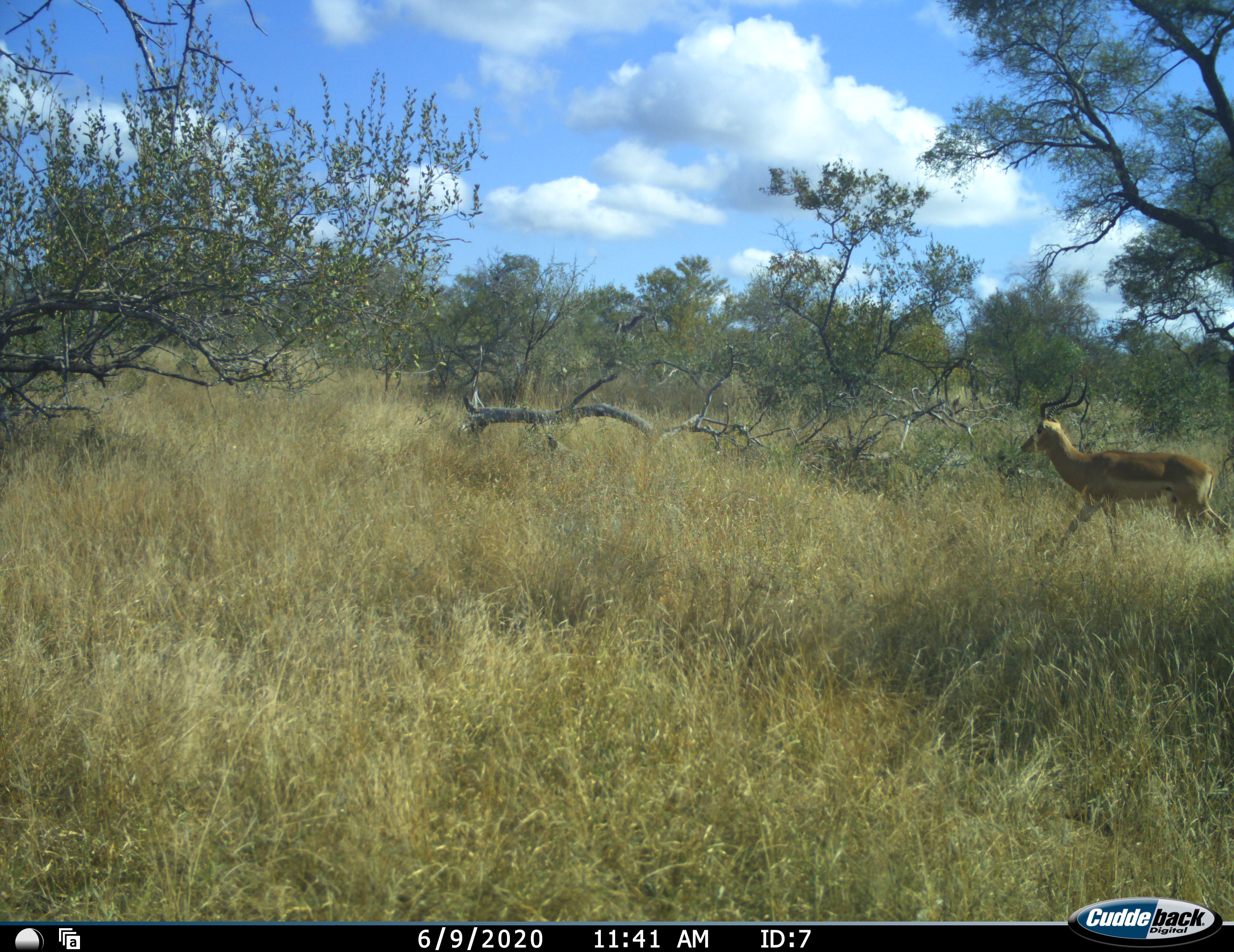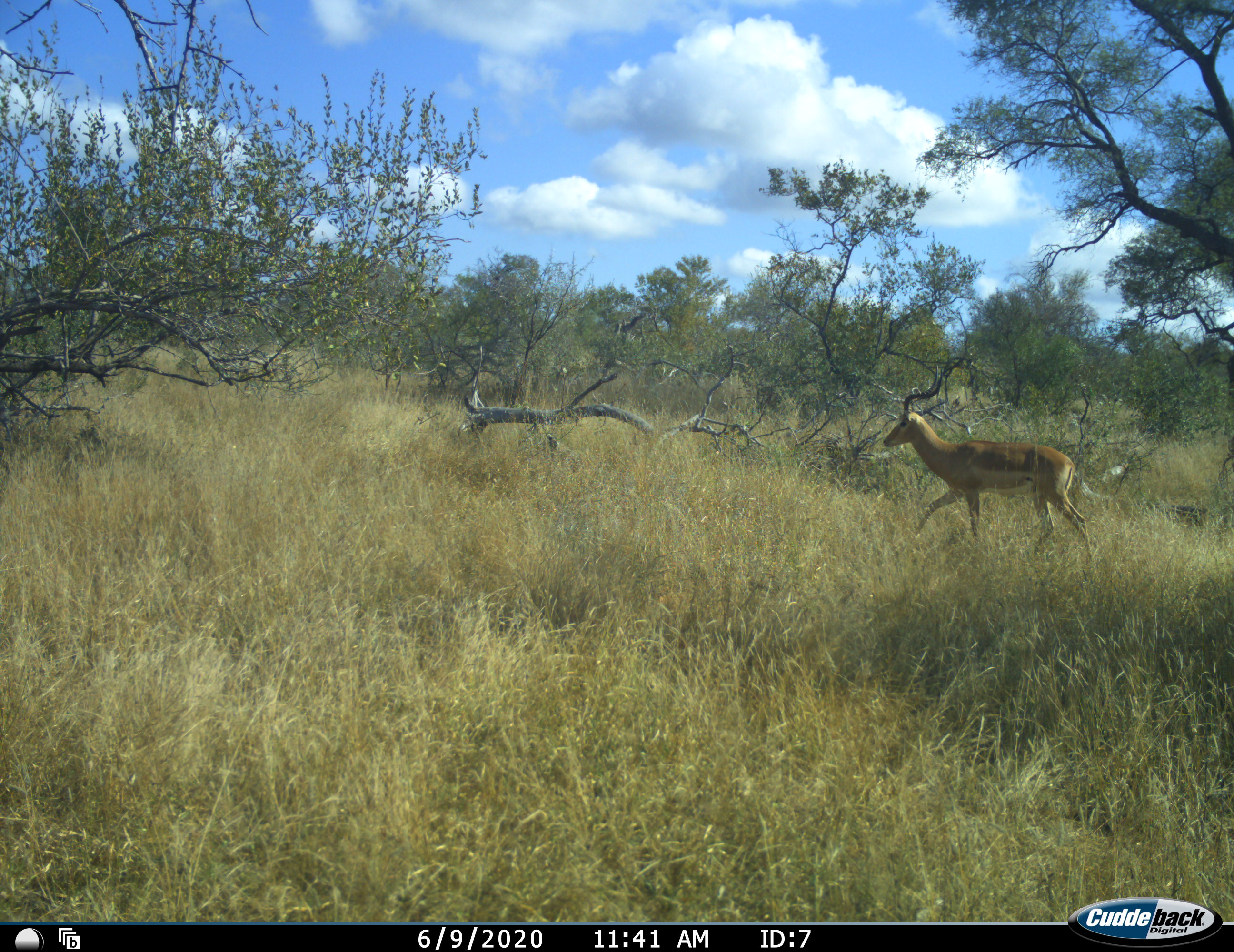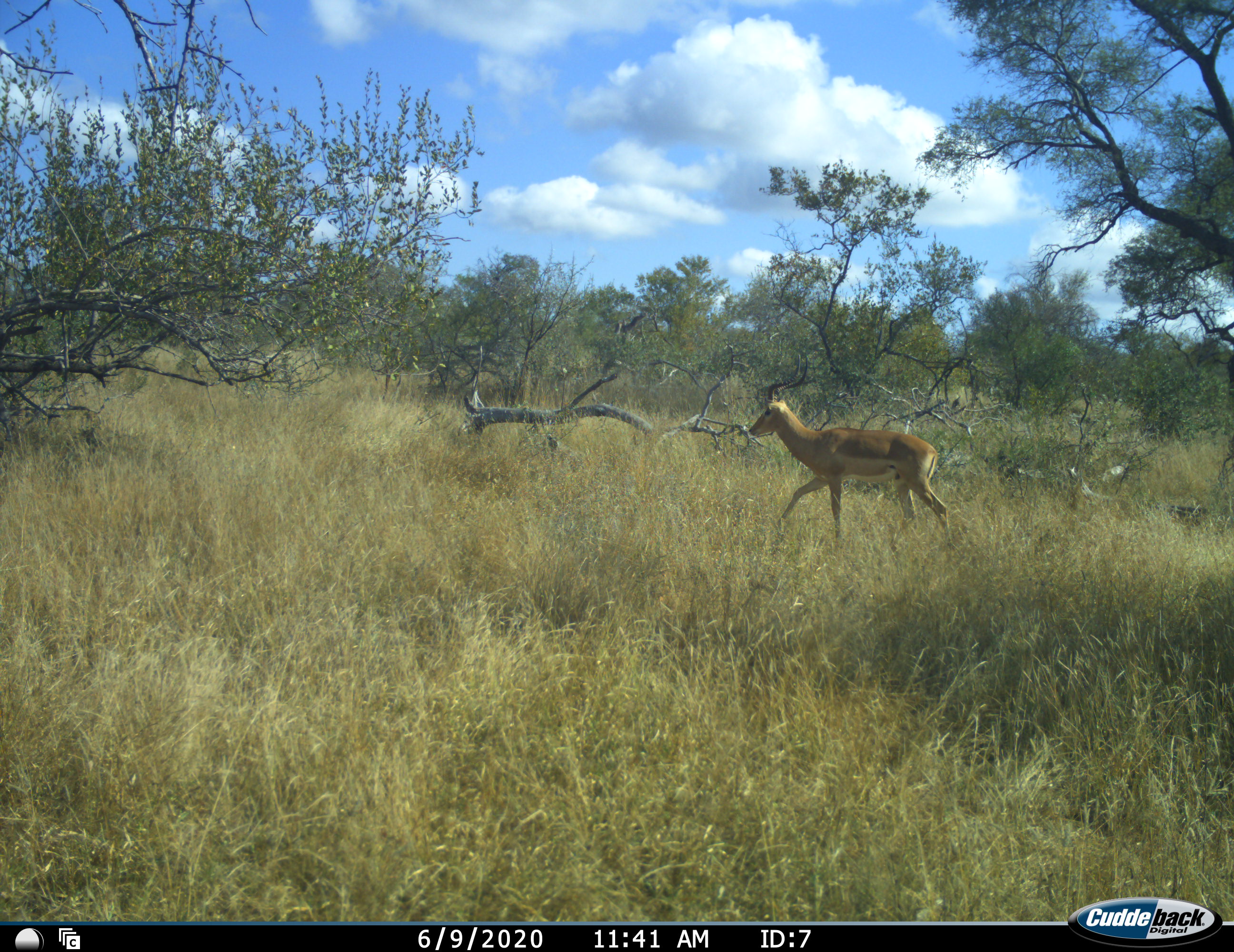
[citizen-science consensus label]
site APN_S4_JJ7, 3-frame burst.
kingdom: Animalia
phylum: Chordata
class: Mammalia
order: Artiodactyla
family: Bovidae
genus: Aepyceros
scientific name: Aepyceros melampus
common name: impala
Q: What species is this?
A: Impala (Aepyceros melampus).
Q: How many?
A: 1.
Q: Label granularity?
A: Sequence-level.